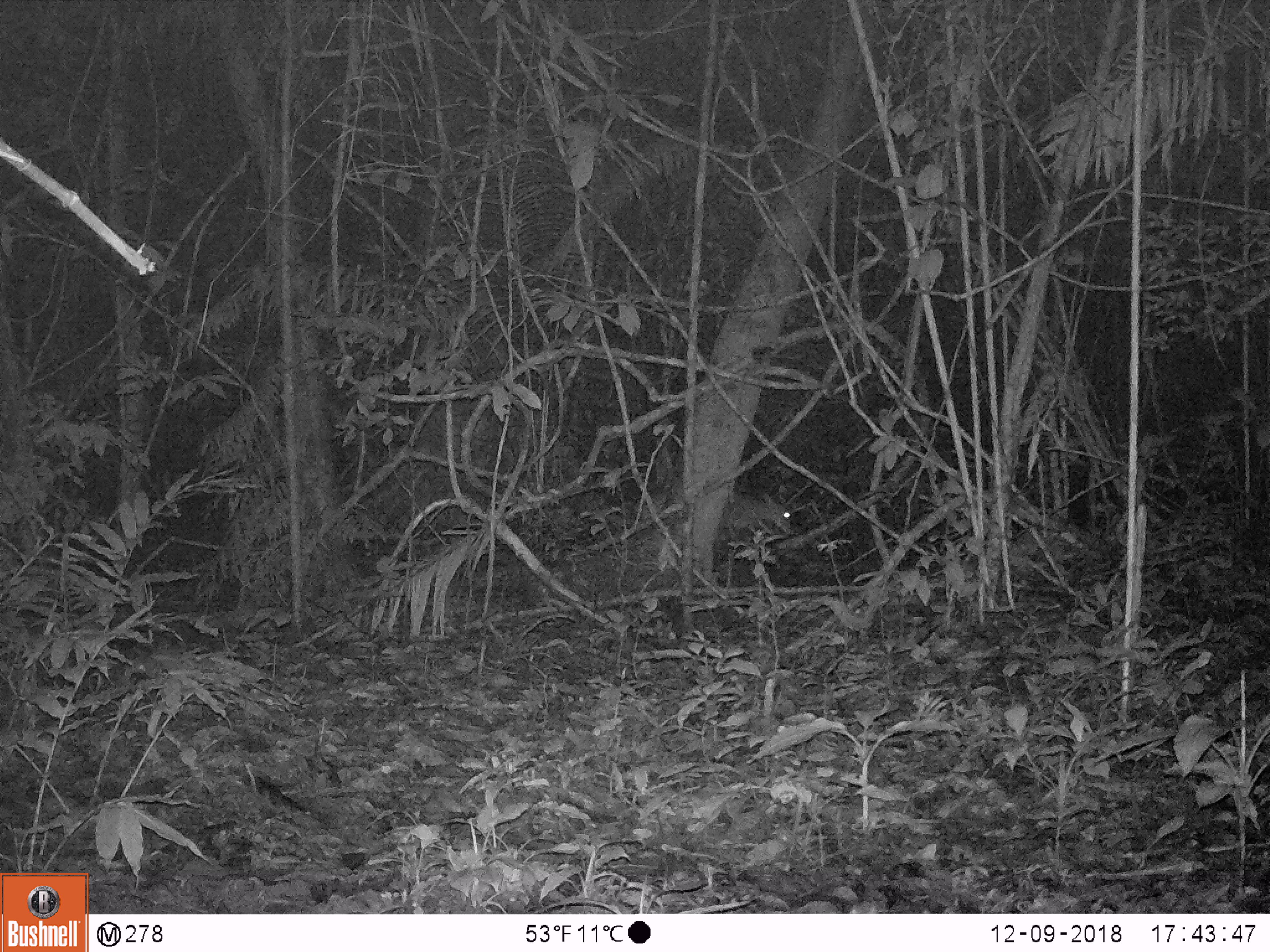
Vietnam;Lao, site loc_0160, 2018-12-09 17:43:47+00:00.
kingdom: Animalia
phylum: Chordata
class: Mammalia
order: Artiodactyla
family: Cervidae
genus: Muntiacus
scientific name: Muntiacus vuquangensis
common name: large-antlered muntjac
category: large antlered muntjac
Large antlered muntjac (large-antlered muntjac) (Muntiacus vuquangensis). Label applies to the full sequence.